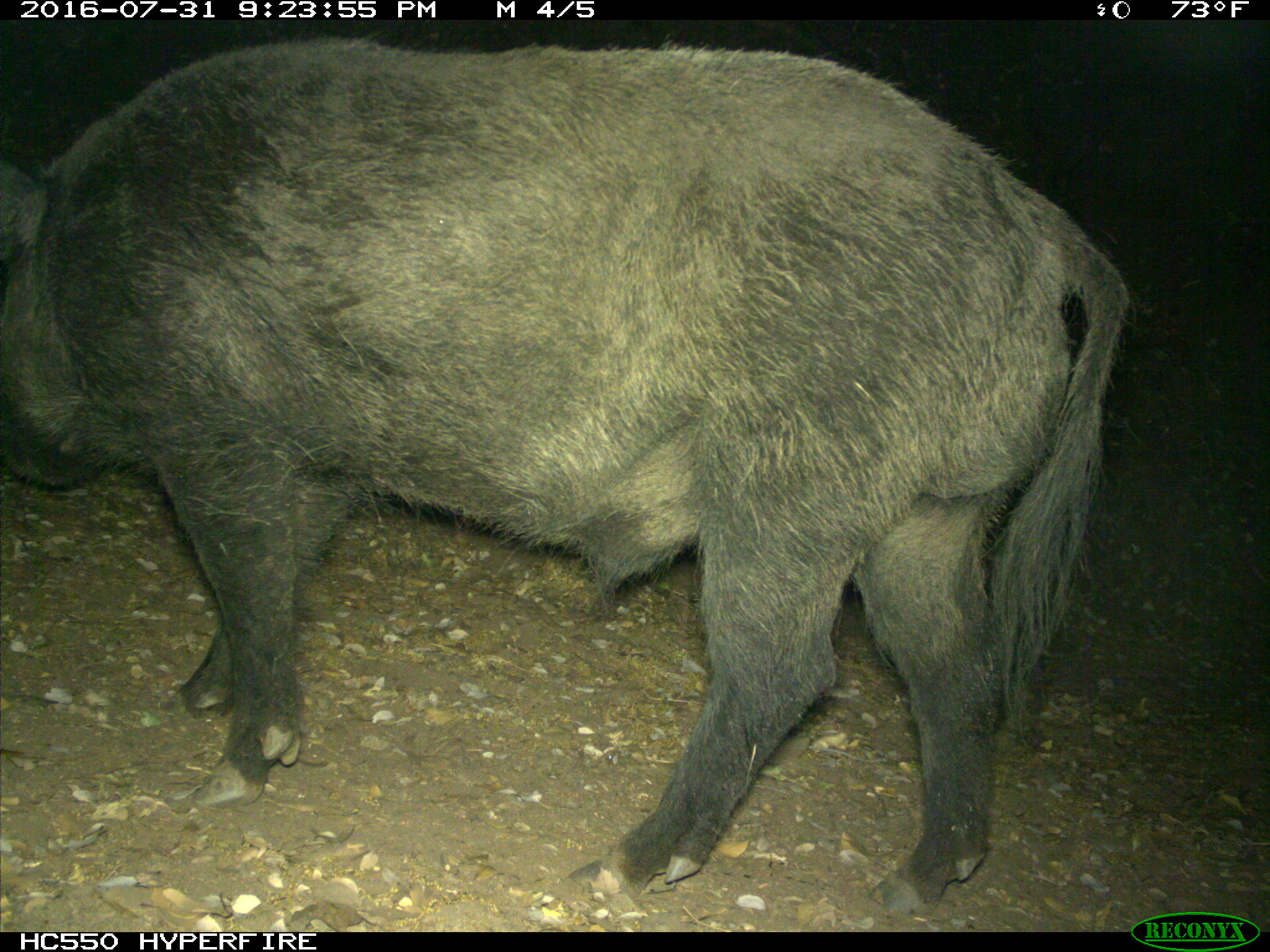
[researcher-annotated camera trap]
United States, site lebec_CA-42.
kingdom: Animalia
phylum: Chordata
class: Mammalia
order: Artiodactyla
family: Suidae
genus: Sus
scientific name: Sus scrofa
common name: wild boar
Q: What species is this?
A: Sus scrofa (wild boar).